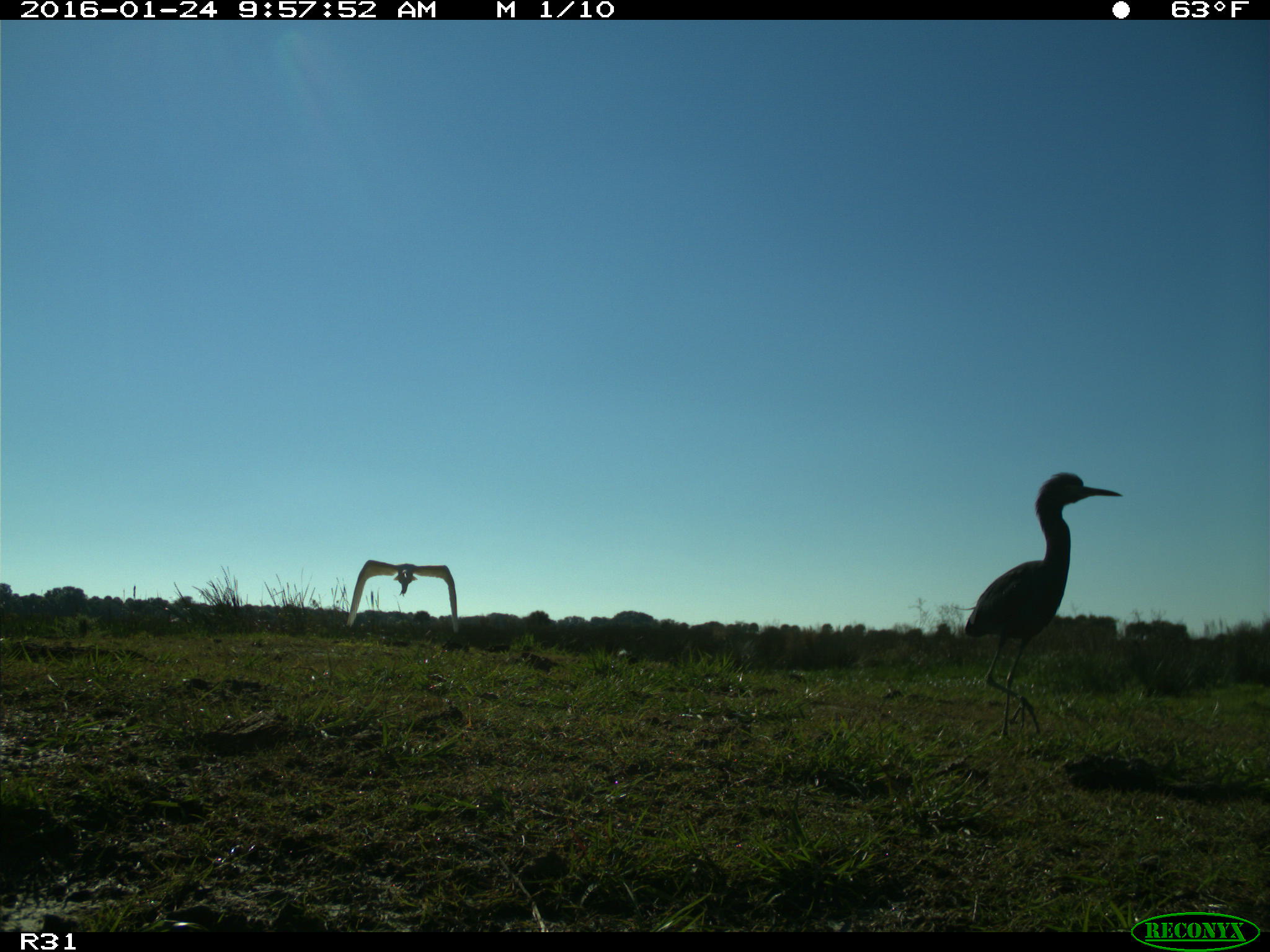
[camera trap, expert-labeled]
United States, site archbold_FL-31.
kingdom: Animalia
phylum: Chordata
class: Aves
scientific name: Aves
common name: birds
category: unidentified bird